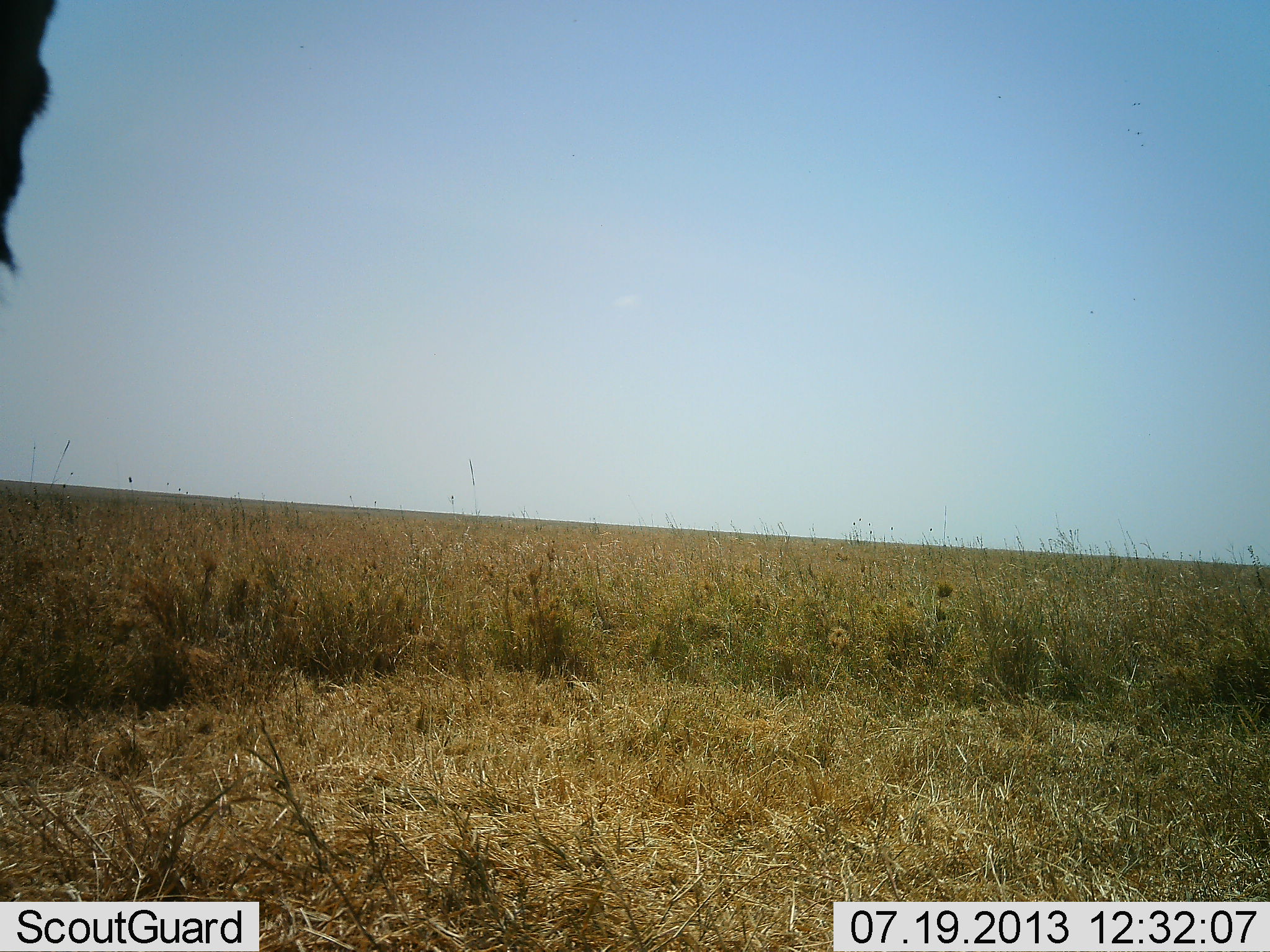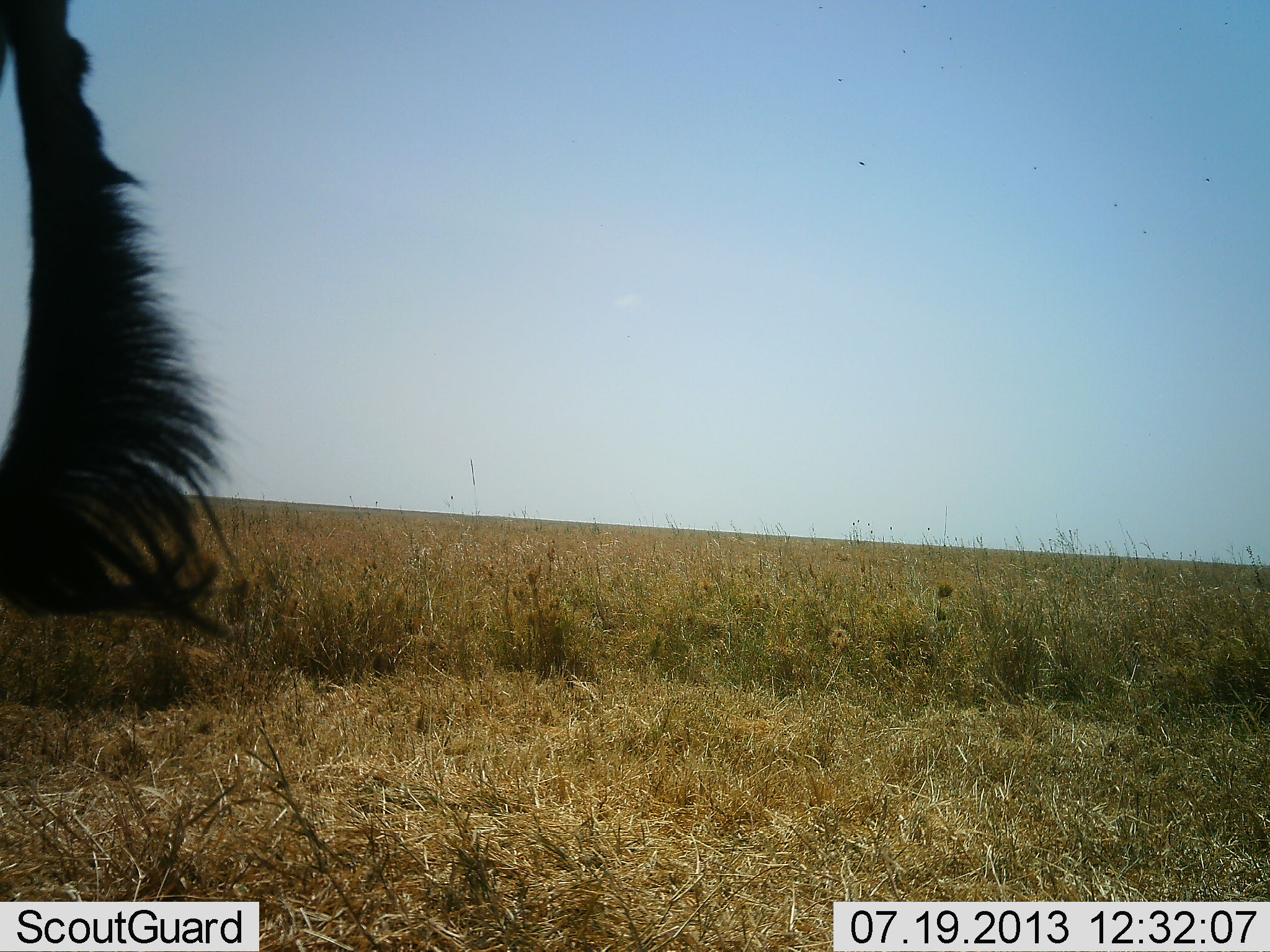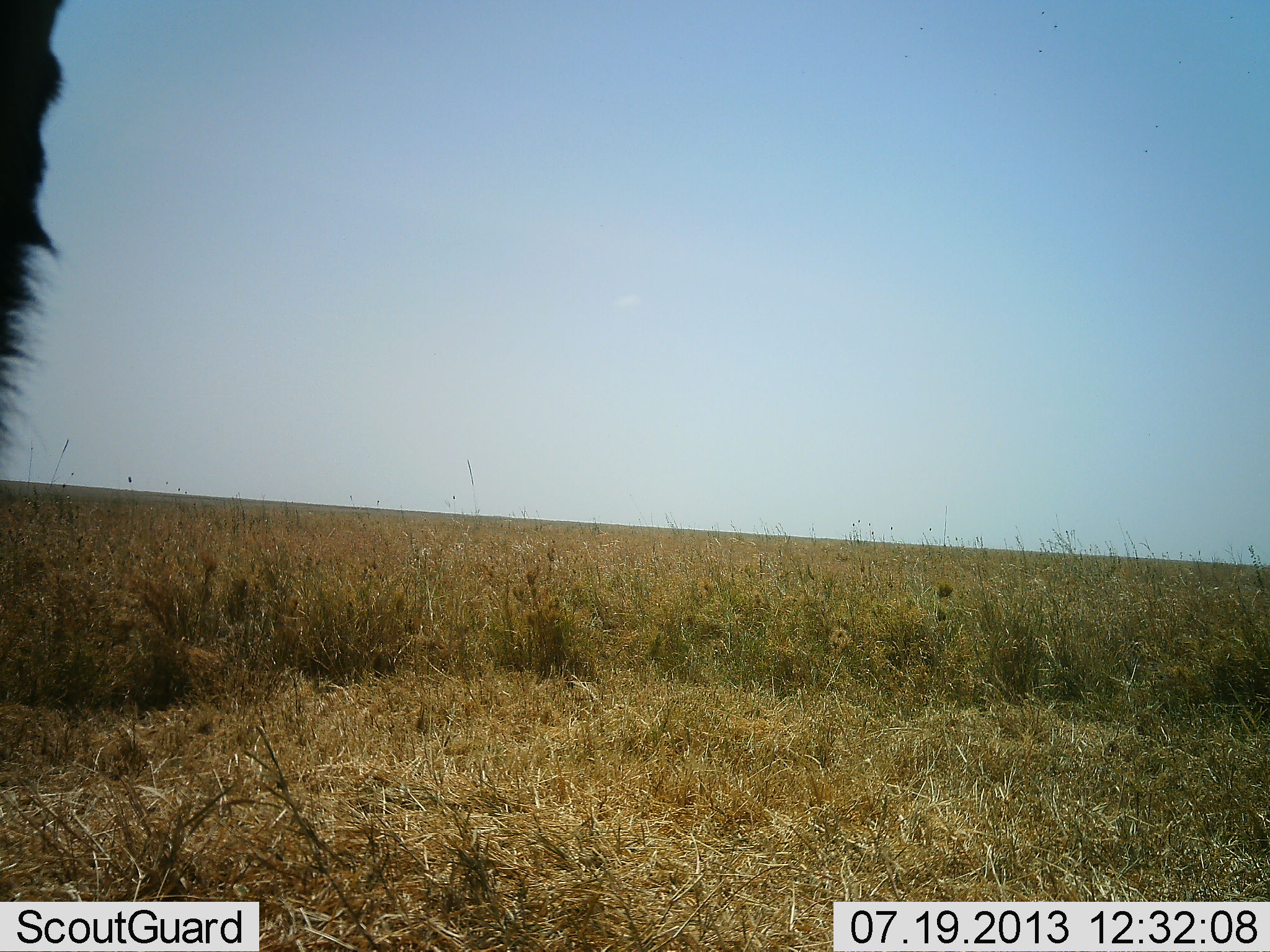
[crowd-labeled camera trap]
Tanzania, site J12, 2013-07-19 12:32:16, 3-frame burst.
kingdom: Animalia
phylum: Chordata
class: Mammalia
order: Artiodactyla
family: Bovidae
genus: Alcelaphus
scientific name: Alcelaphus buselaphus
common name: hartebeest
Hartebeest (Alcelaphus buselaphus), count 1. Behavior (volunteer vote fractions): standing 100%, resting 0%, moving 0%, interacting 0%. Young present (vote fraction): 0%. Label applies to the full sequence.